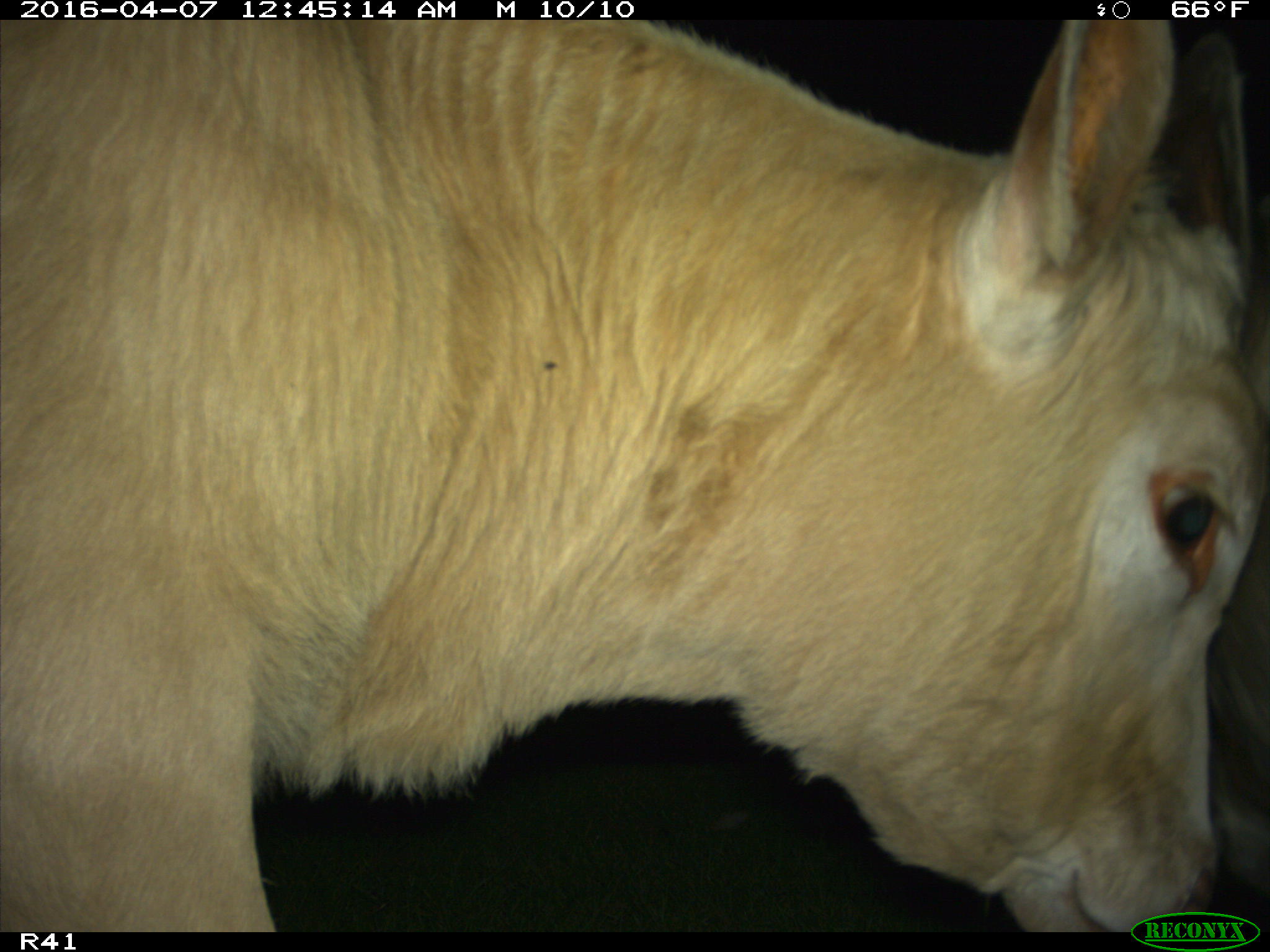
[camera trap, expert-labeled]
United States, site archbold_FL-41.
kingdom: Animalia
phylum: Chordata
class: Mammalia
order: Artiodactyla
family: Bovidae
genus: Bos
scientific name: Bos taurus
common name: domestic cow